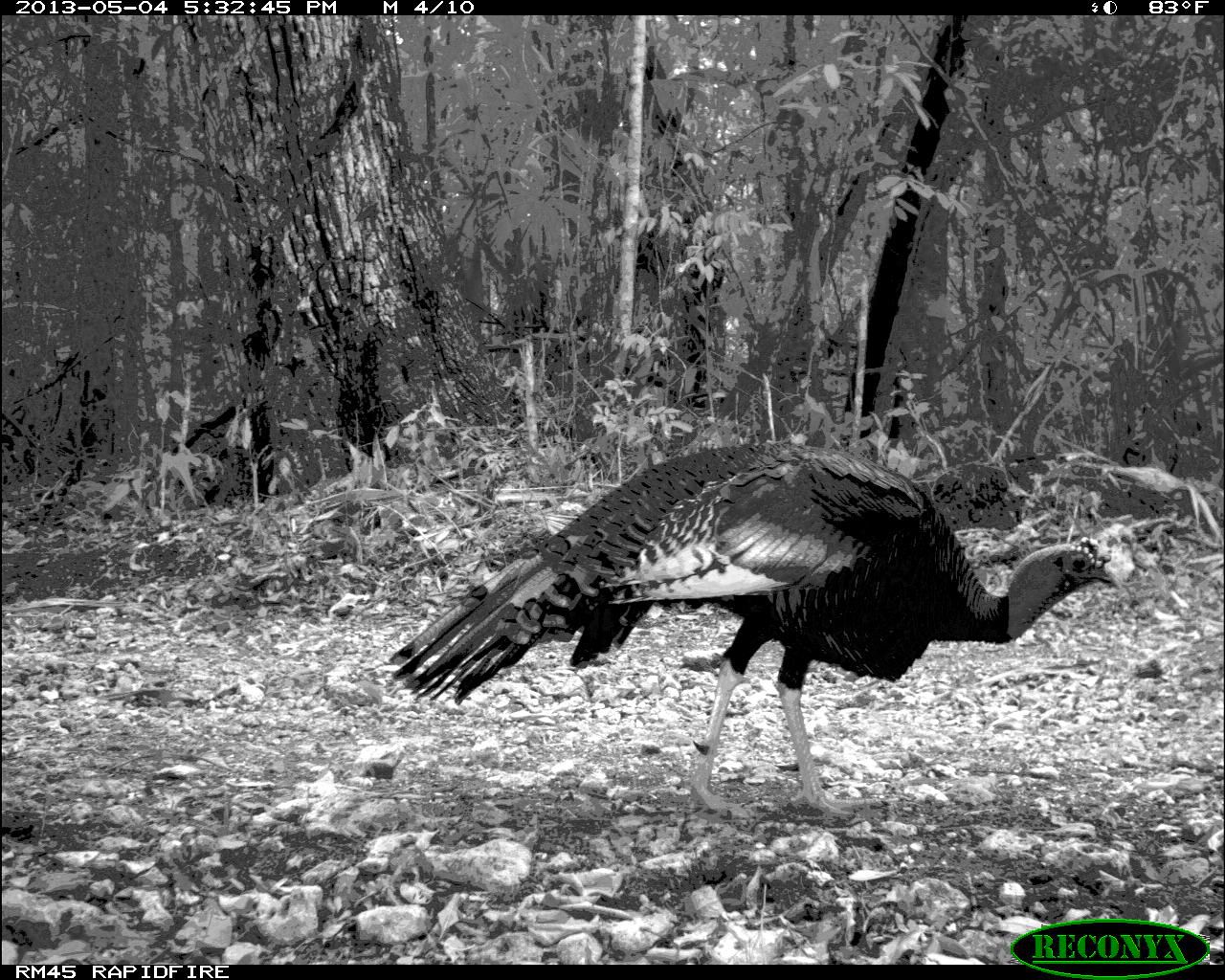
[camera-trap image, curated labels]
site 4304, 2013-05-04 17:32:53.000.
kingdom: Animalia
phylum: Chordata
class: Aves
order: Galliformes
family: Phasianidae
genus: Meleagris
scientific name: Meleagris ocellata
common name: ocellated turkey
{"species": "Meleagris ocellata (ocellated turkey)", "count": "1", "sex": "male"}